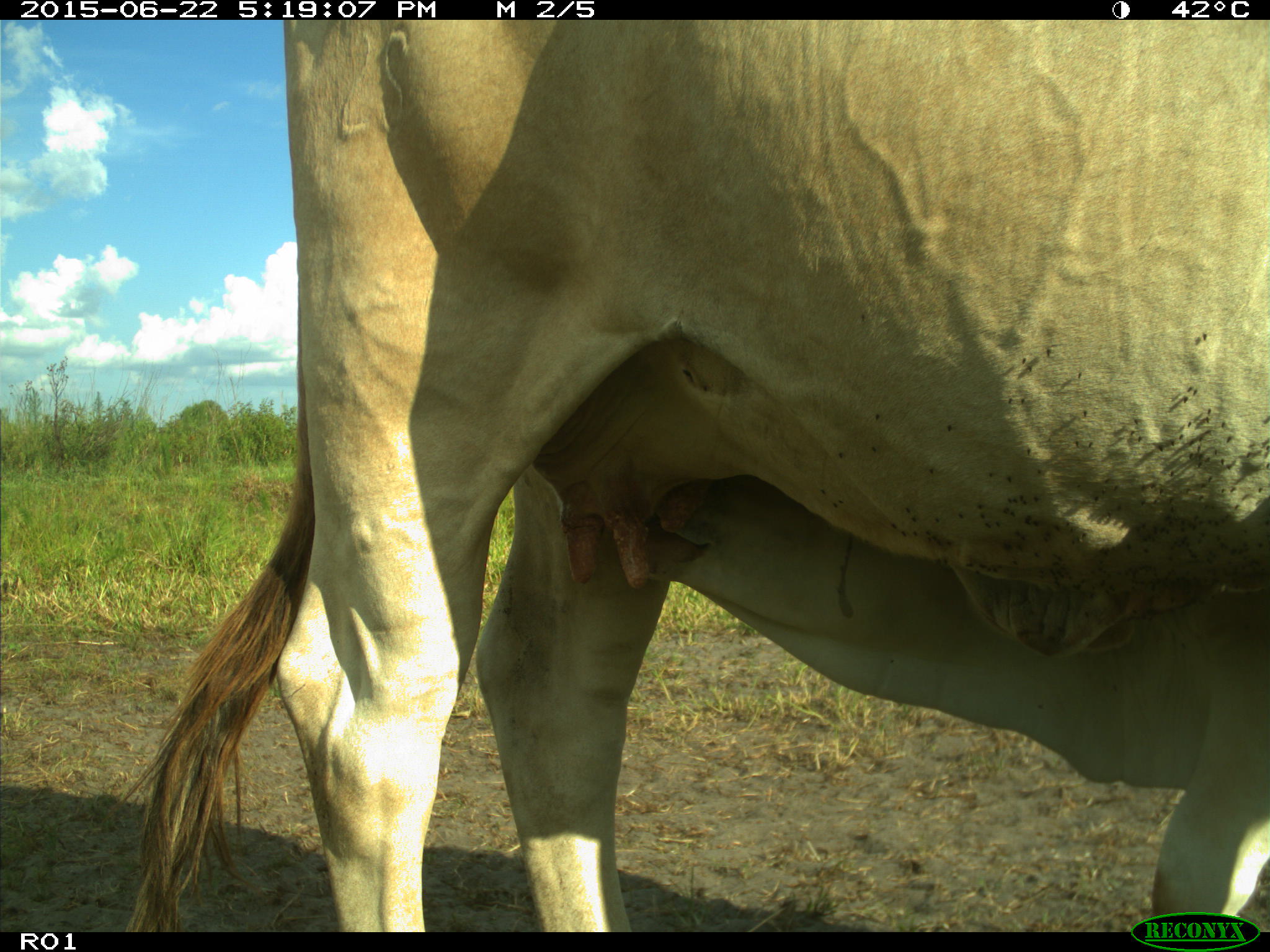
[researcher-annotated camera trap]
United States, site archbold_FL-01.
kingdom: Animalia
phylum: Chordata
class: Mammalia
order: Artiodactyla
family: Bovidae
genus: Bos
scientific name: Bos taurus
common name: domestic cow